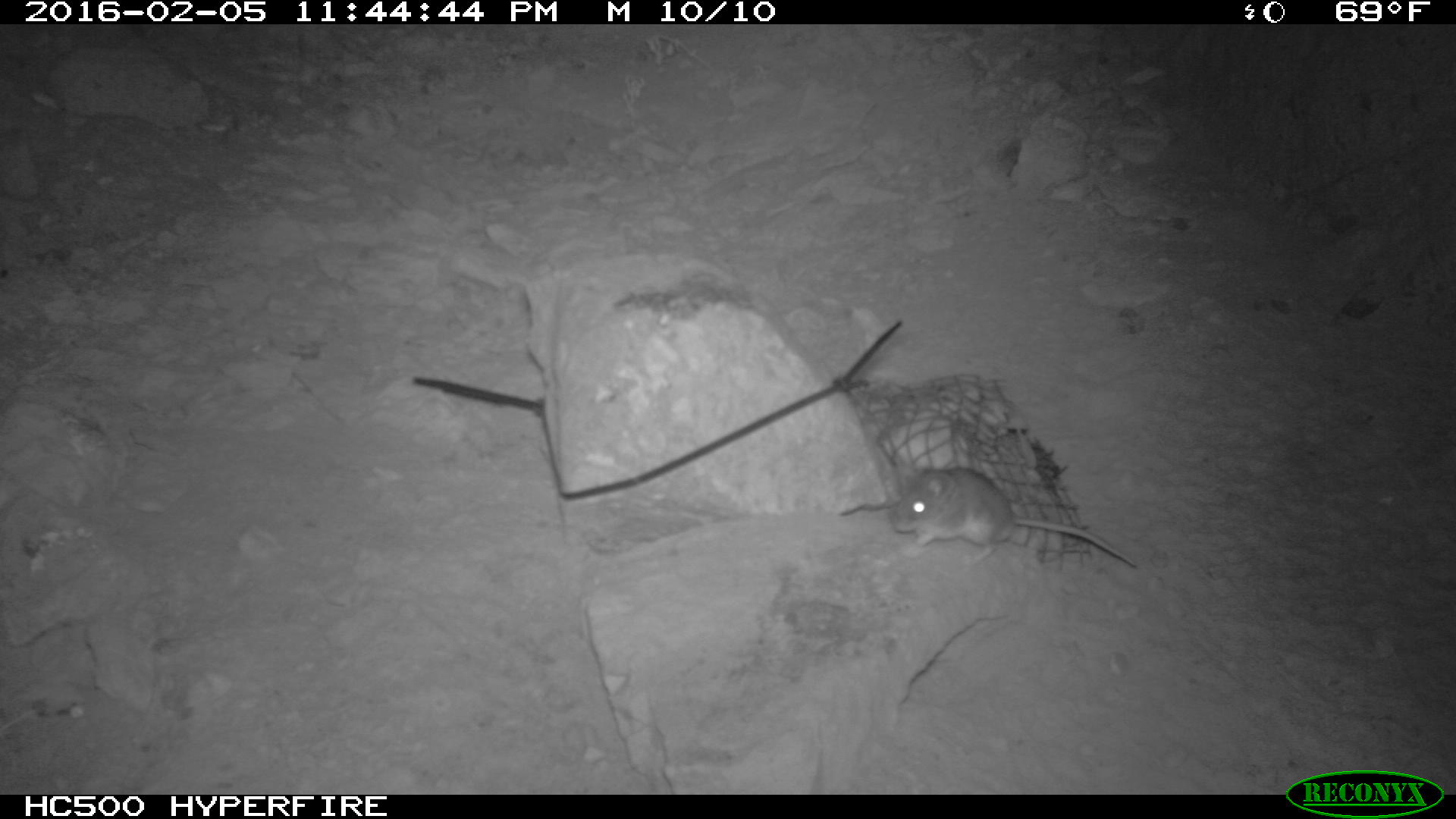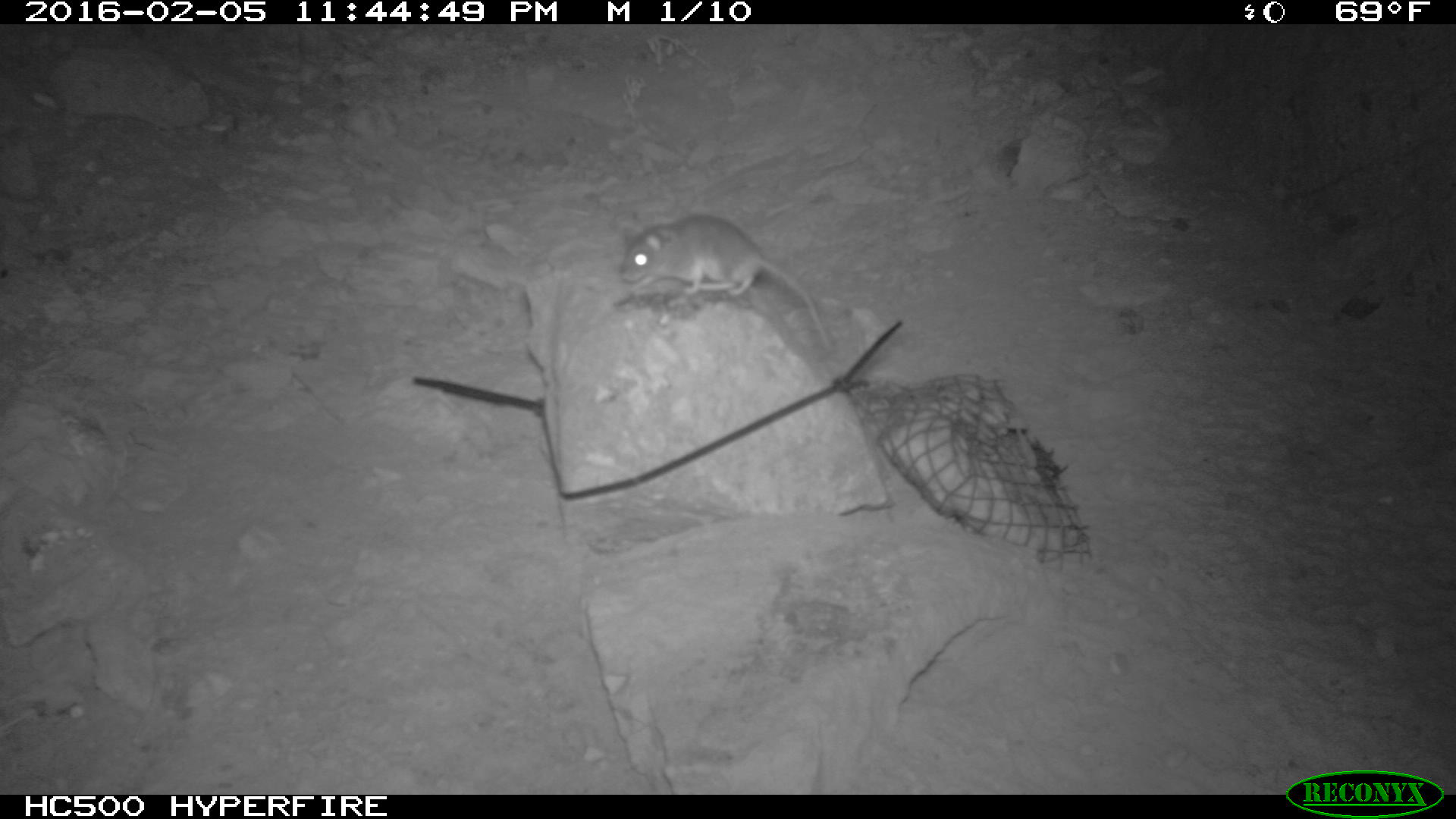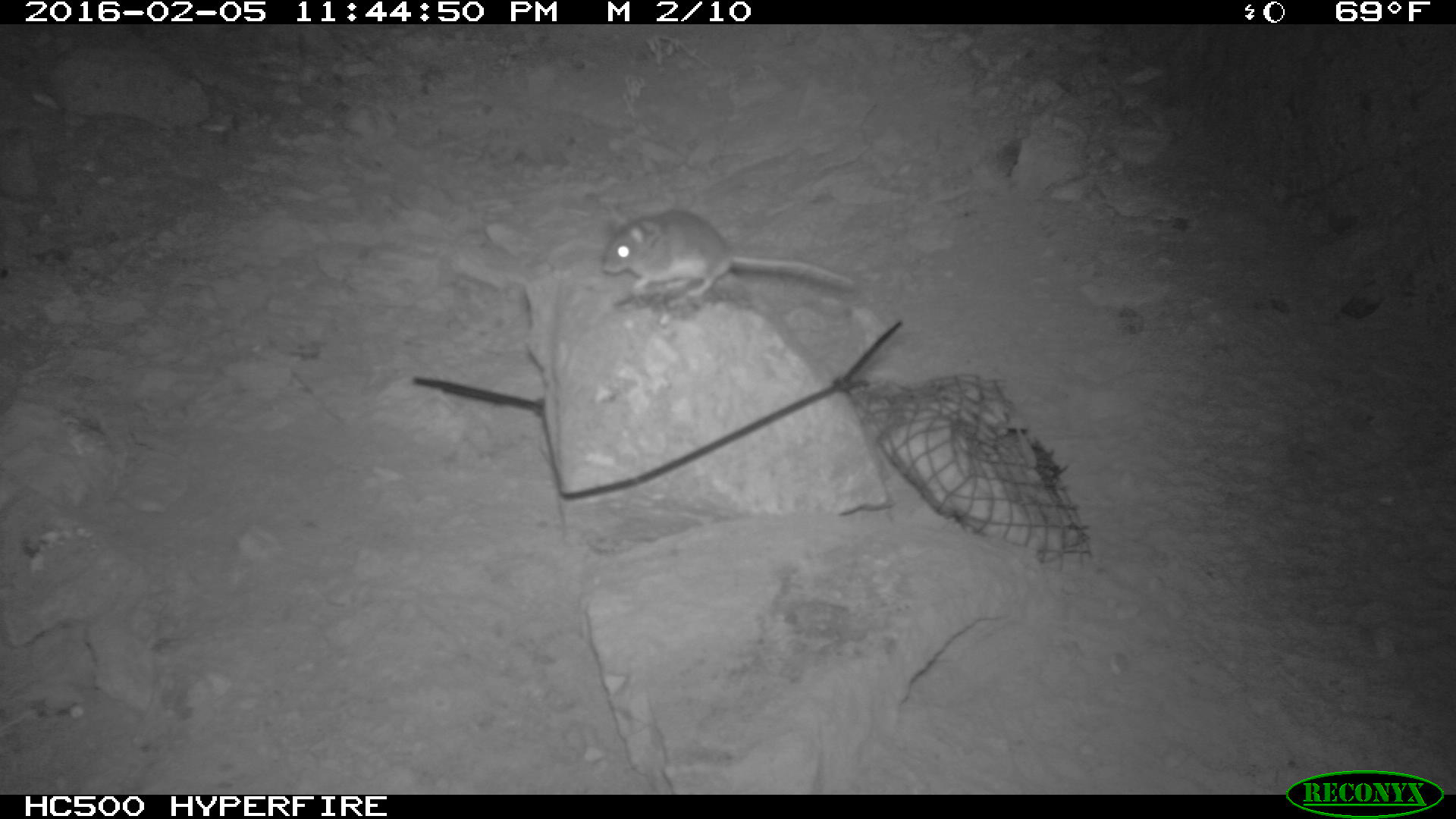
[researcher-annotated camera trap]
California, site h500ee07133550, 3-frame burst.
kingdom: Animalia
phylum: Chordata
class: Mammalia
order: Rodentia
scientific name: Rodentia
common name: rodent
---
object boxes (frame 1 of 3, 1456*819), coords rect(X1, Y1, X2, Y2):
rodent: rect(890, 466, 1136, 566)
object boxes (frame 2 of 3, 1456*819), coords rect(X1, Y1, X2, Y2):
rodent: rect(616, 213, 840, 355)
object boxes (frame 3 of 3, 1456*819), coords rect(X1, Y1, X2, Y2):
rodent: rect(602, 207, 855, 297)